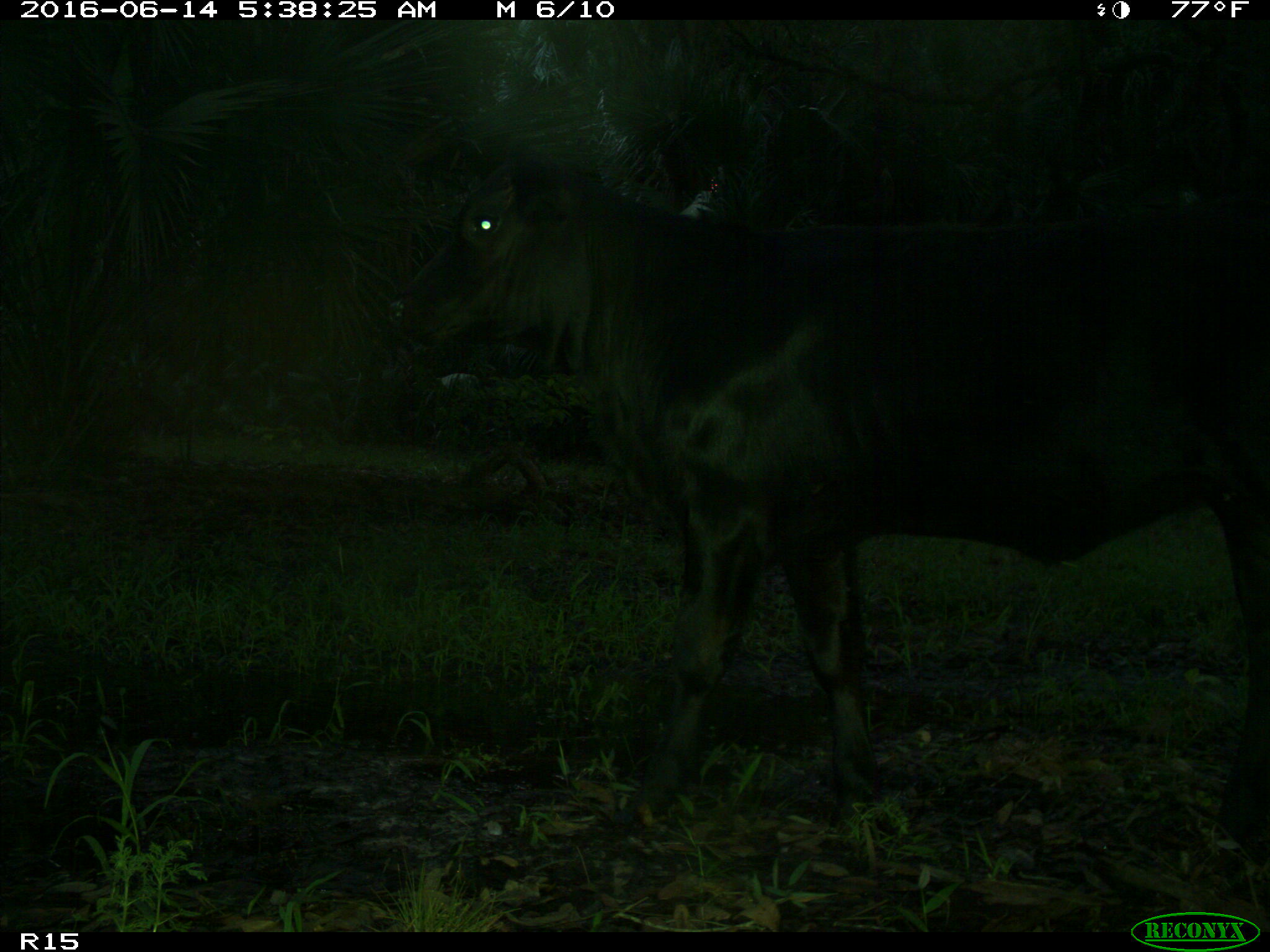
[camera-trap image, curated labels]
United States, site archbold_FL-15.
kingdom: Animalia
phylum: Chordata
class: Mammalia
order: Artiodactyla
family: Suidae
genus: Sus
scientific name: Sus scrofa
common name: wild boar